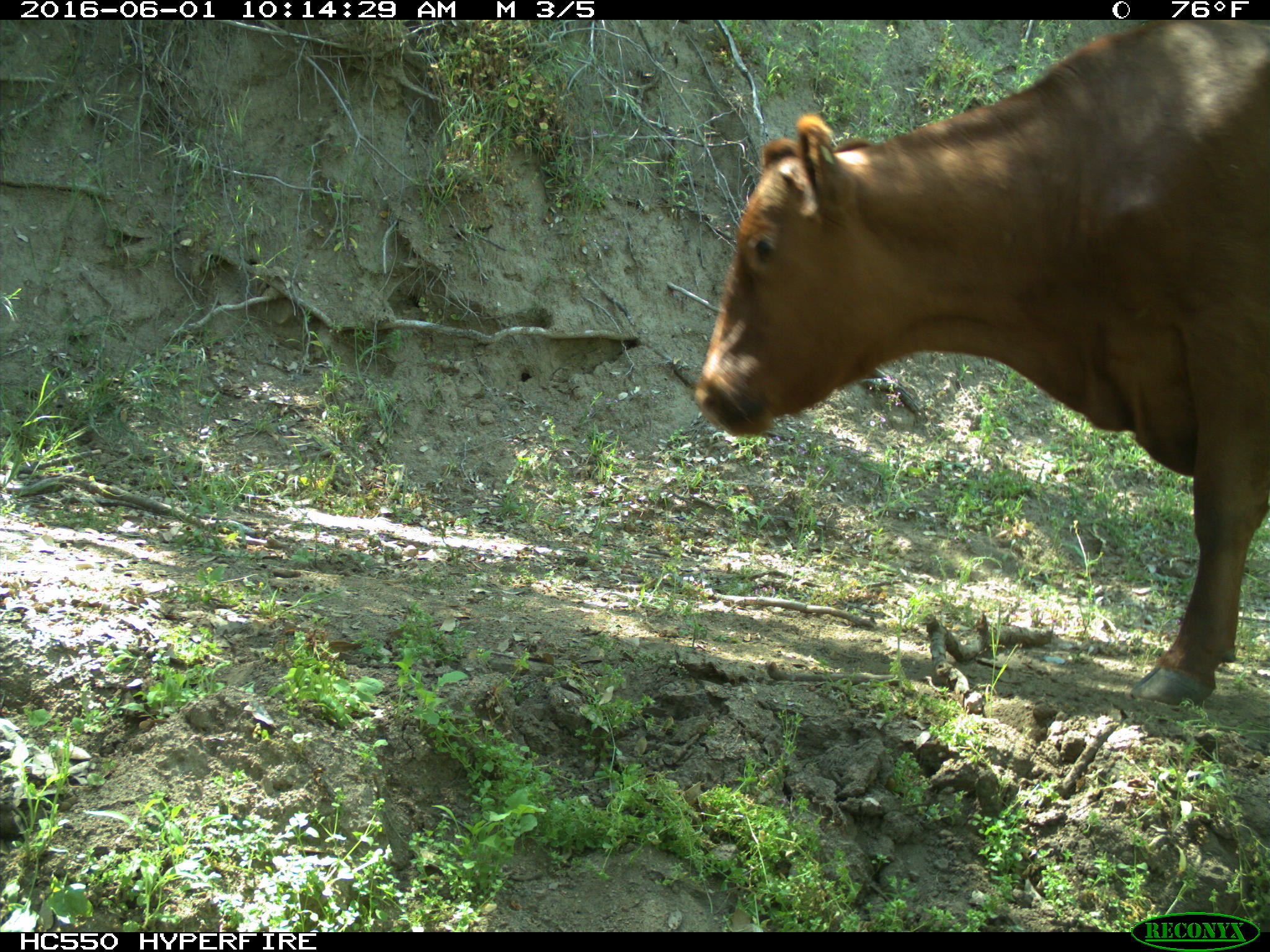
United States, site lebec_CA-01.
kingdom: Animalia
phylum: Chordata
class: Mammalia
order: Artiodactyla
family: Bovidae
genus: Bos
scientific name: Bos taurus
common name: domestic cow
Bos taurus (domestic cow).